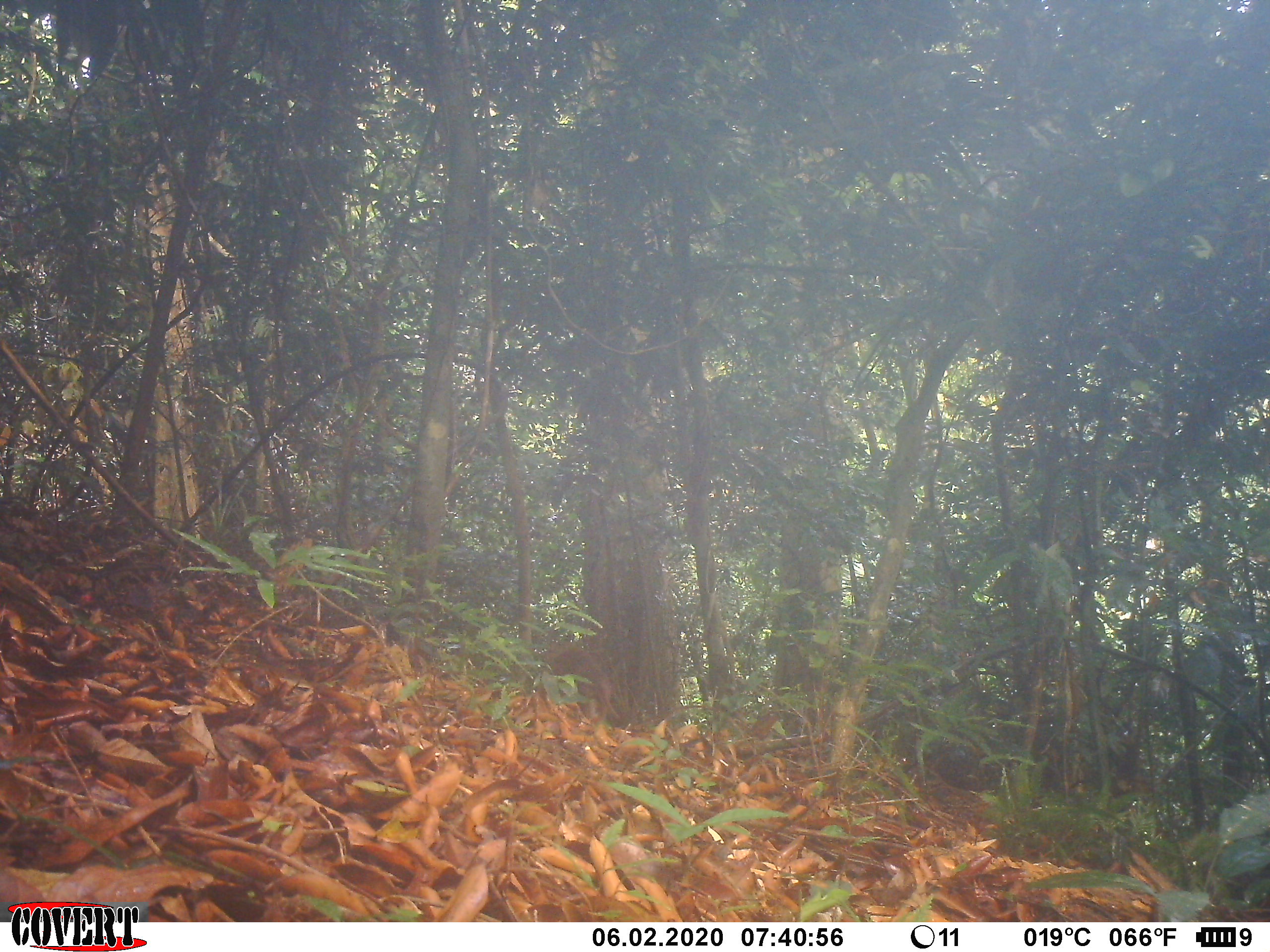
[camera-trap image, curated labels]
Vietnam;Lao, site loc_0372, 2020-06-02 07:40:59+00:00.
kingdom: Animalia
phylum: Chordata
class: Mammalia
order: Primates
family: Cercopithecidae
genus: Macaca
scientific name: Macaca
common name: macaques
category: assam or rhesus macaque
Assam or rhesus macaque (macaques) (Macaca). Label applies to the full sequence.